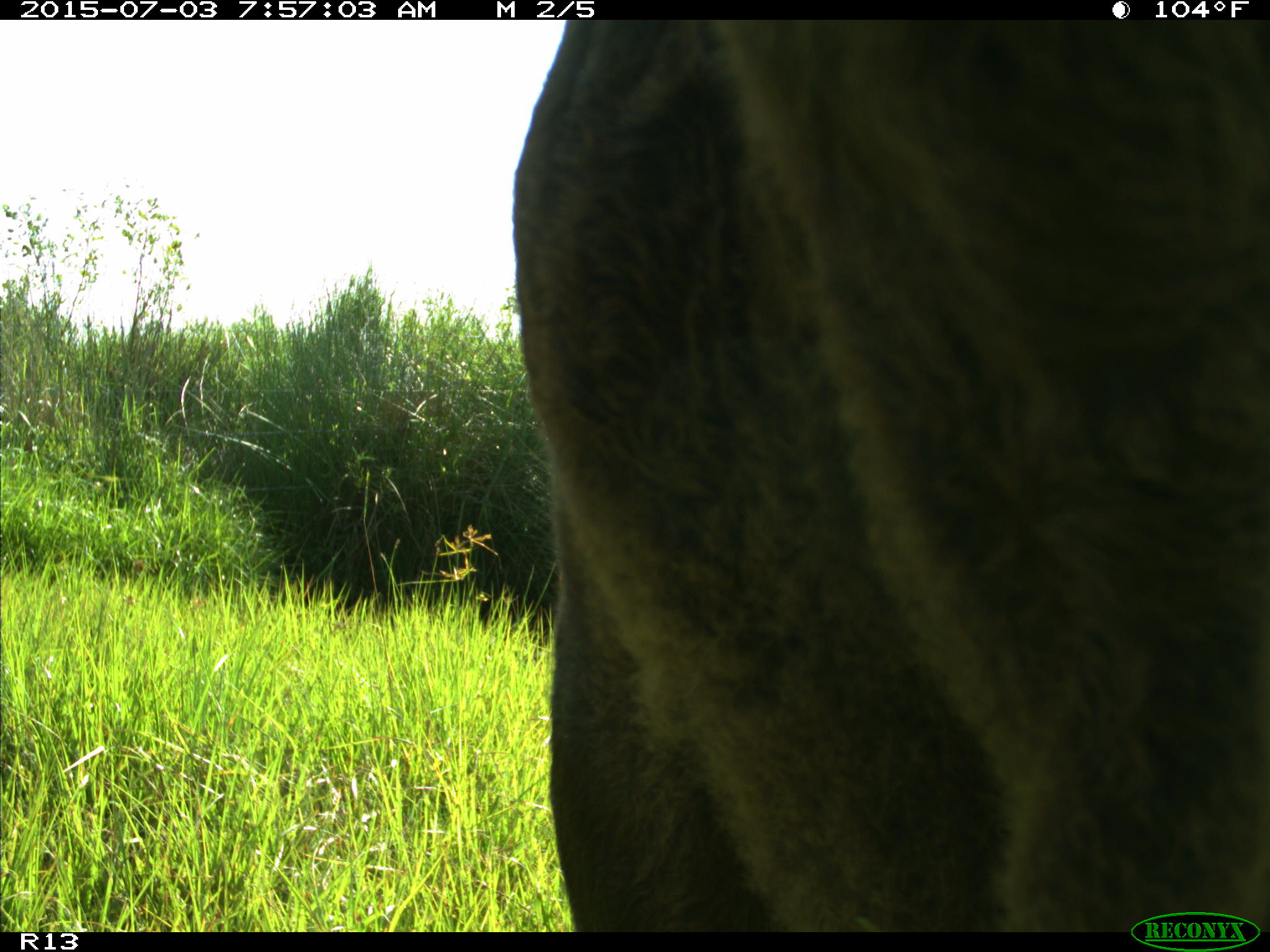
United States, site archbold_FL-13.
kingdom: Animalia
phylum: Chordata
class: Mammalia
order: Artiodactyla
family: Bovidae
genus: Bos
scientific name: Bos taurus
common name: domestic cow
Bos taurus (domestic cow).